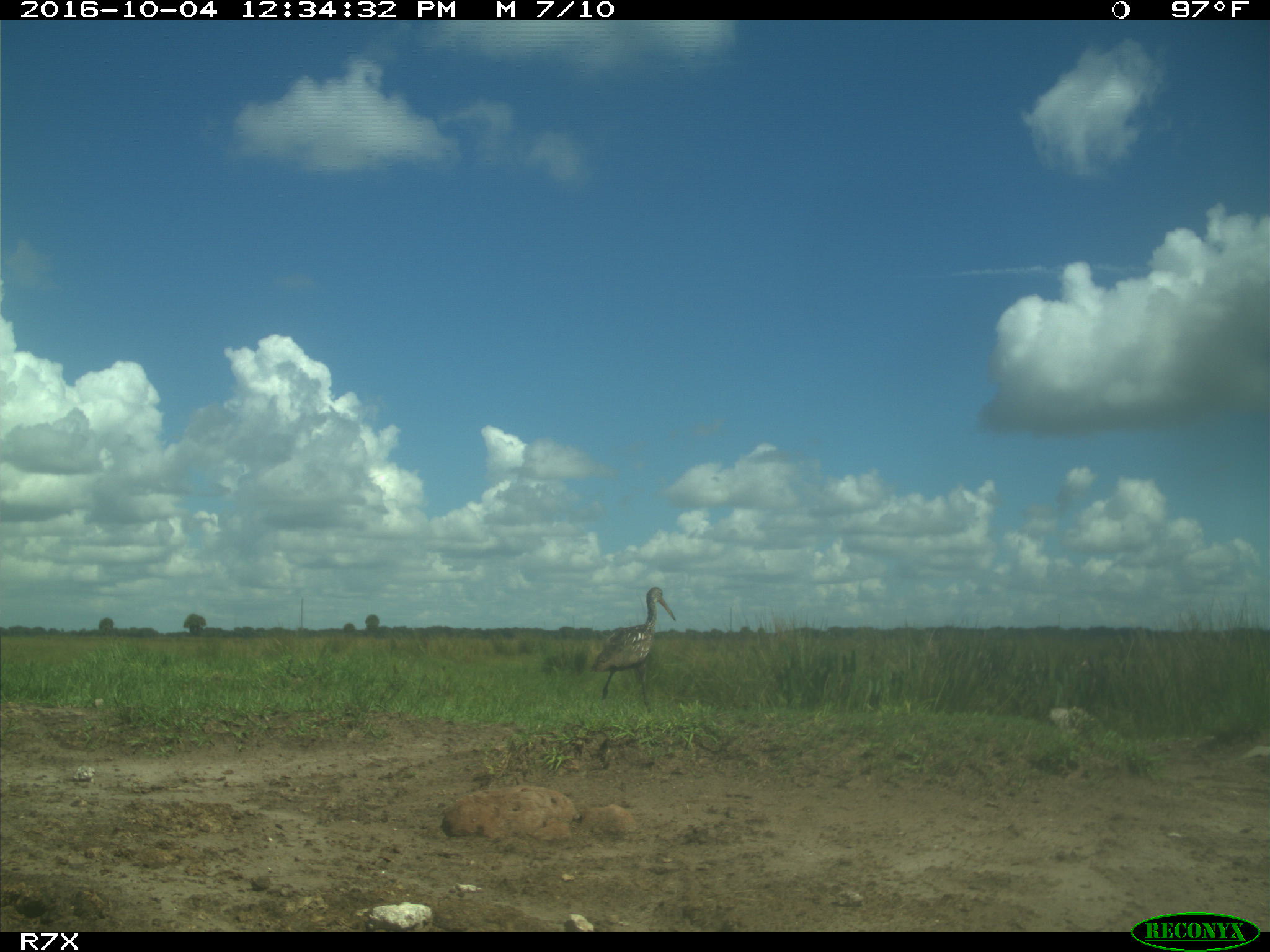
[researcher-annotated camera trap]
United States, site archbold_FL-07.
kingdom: Animalia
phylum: Chordata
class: Aves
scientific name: Aves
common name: birds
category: unidentified bird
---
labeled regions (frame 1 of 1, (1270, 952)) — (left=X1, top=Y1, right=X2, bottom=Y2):
animal: (left=591, top=586, right=676, bottom=714)